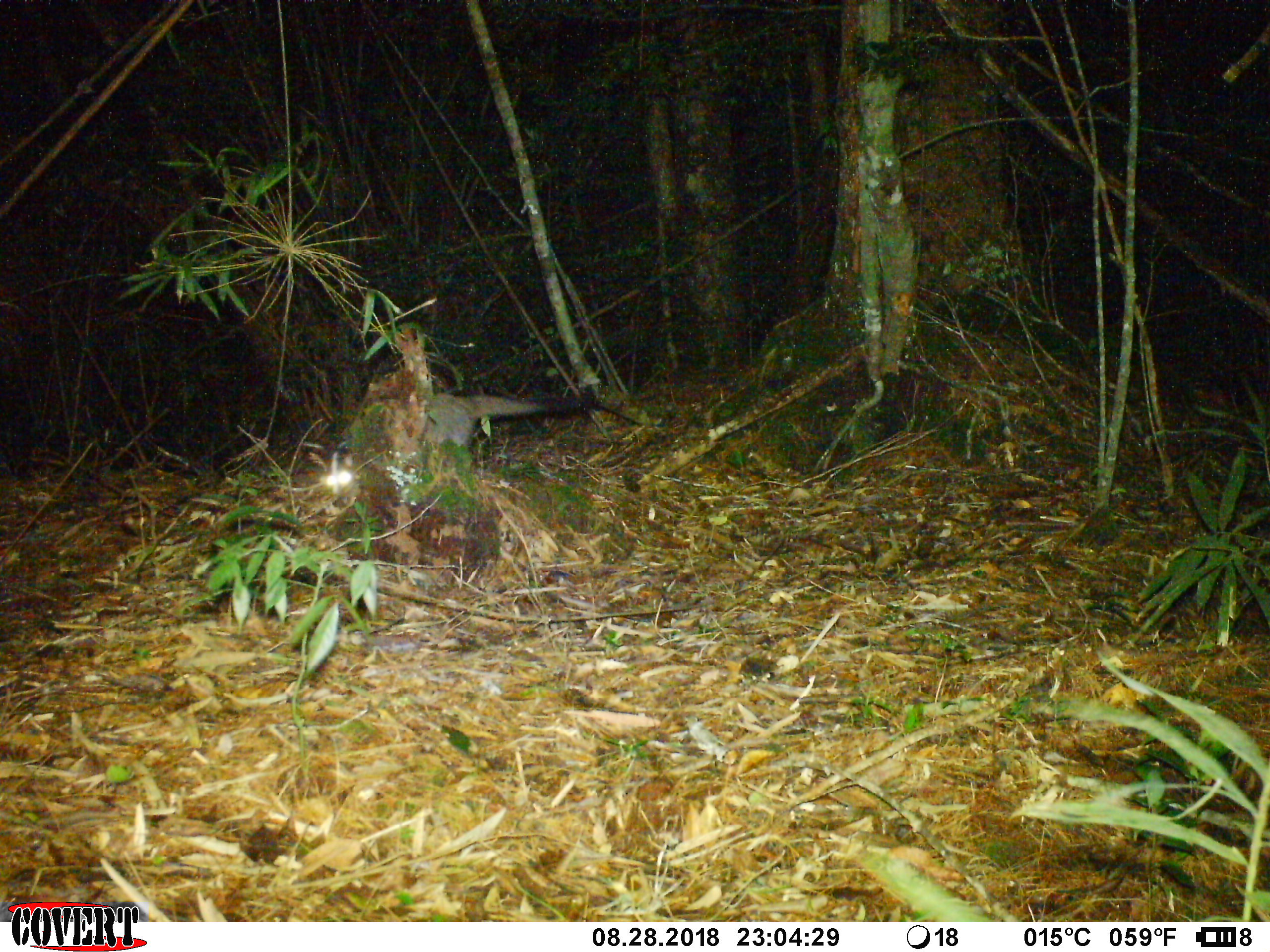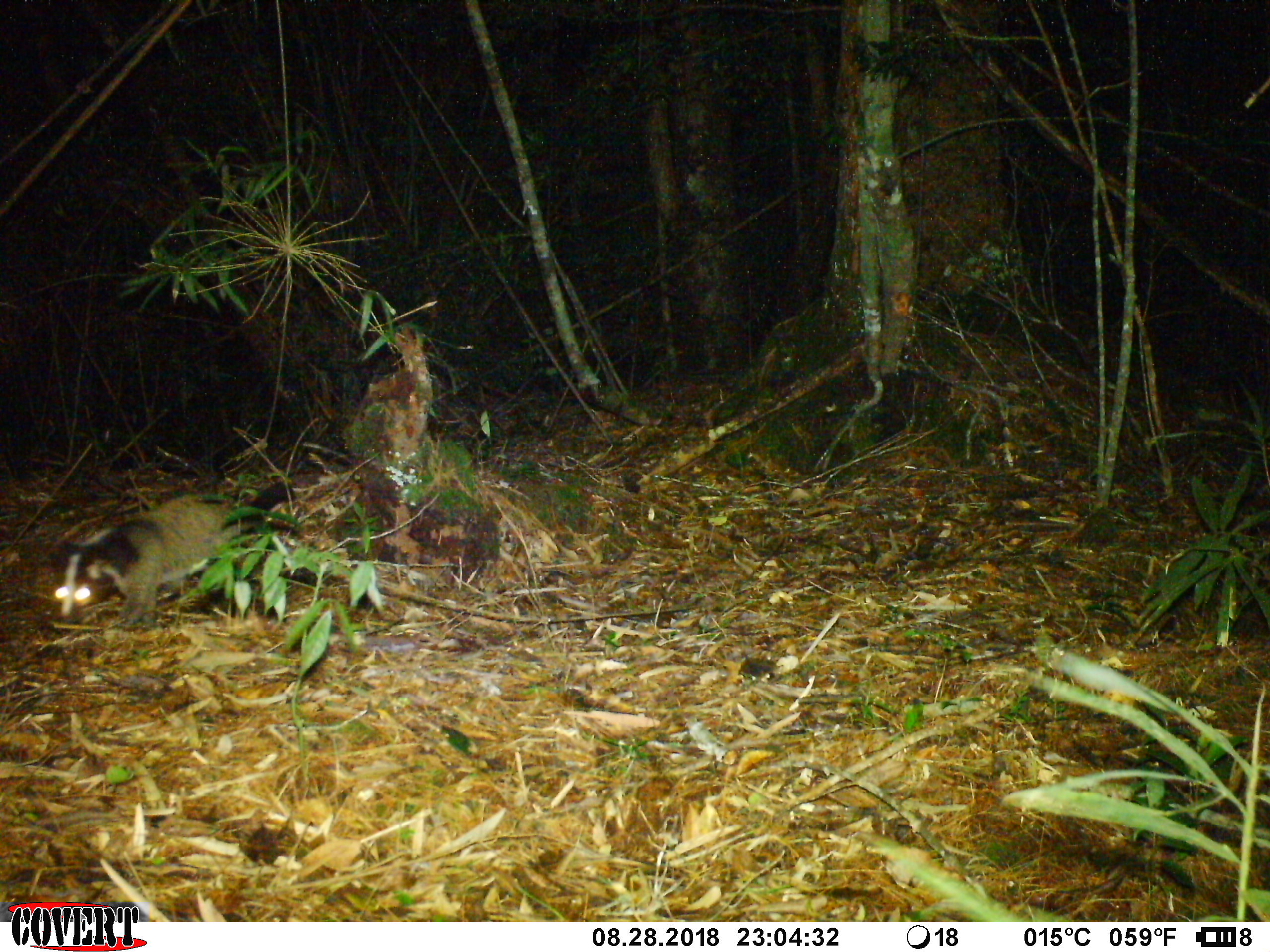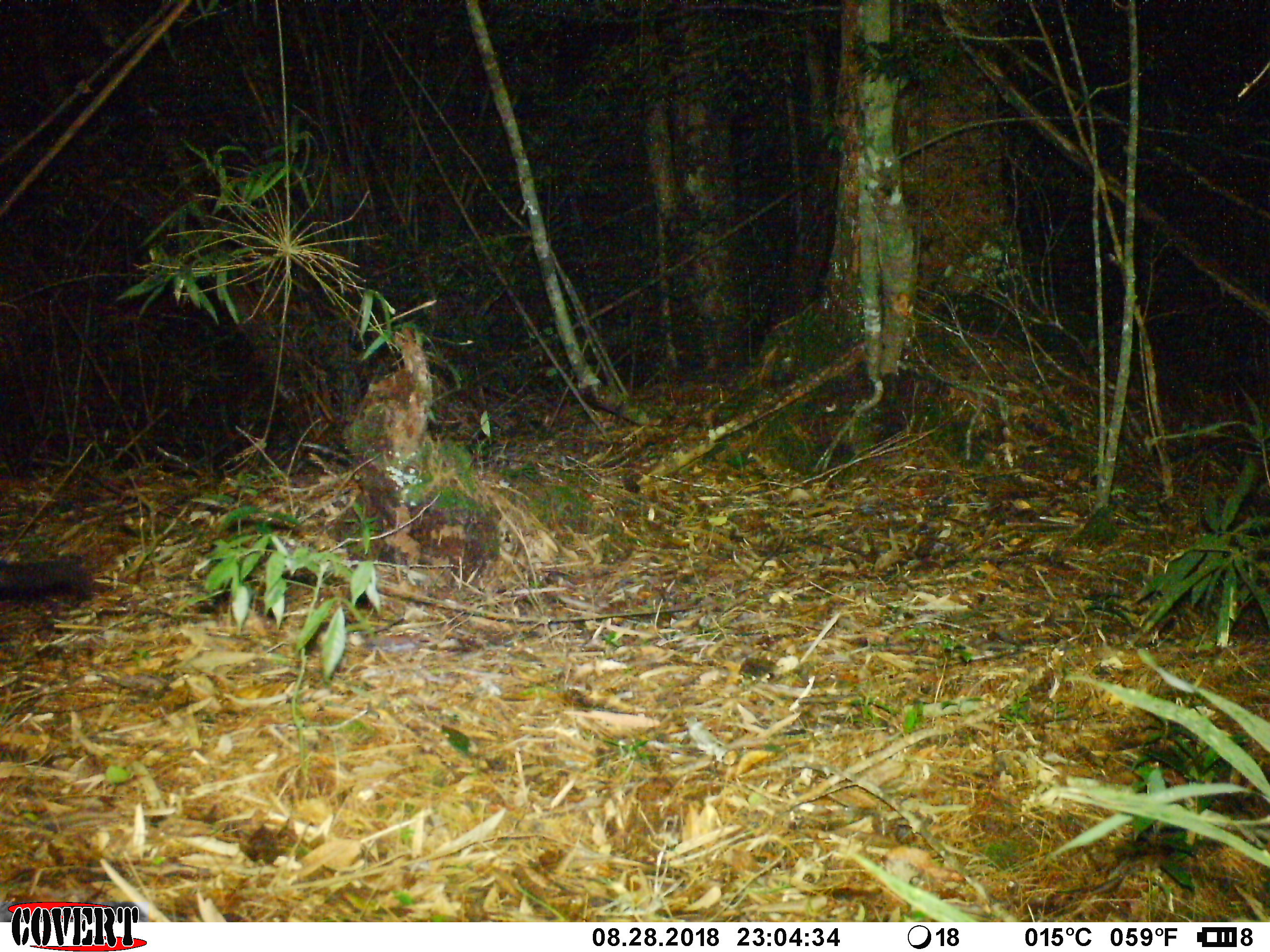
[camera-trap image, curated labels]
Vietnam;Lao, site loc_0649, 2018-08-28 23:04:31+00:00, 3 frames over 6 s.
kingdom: Animalia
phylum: Chordata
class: Mammalia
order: Carnivora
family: Viverridae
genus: Paguma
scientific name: Paguma larvata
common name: masked palm civet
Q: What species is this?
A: Masked palm civet (Paguma larvata).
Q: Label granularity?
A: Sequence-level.